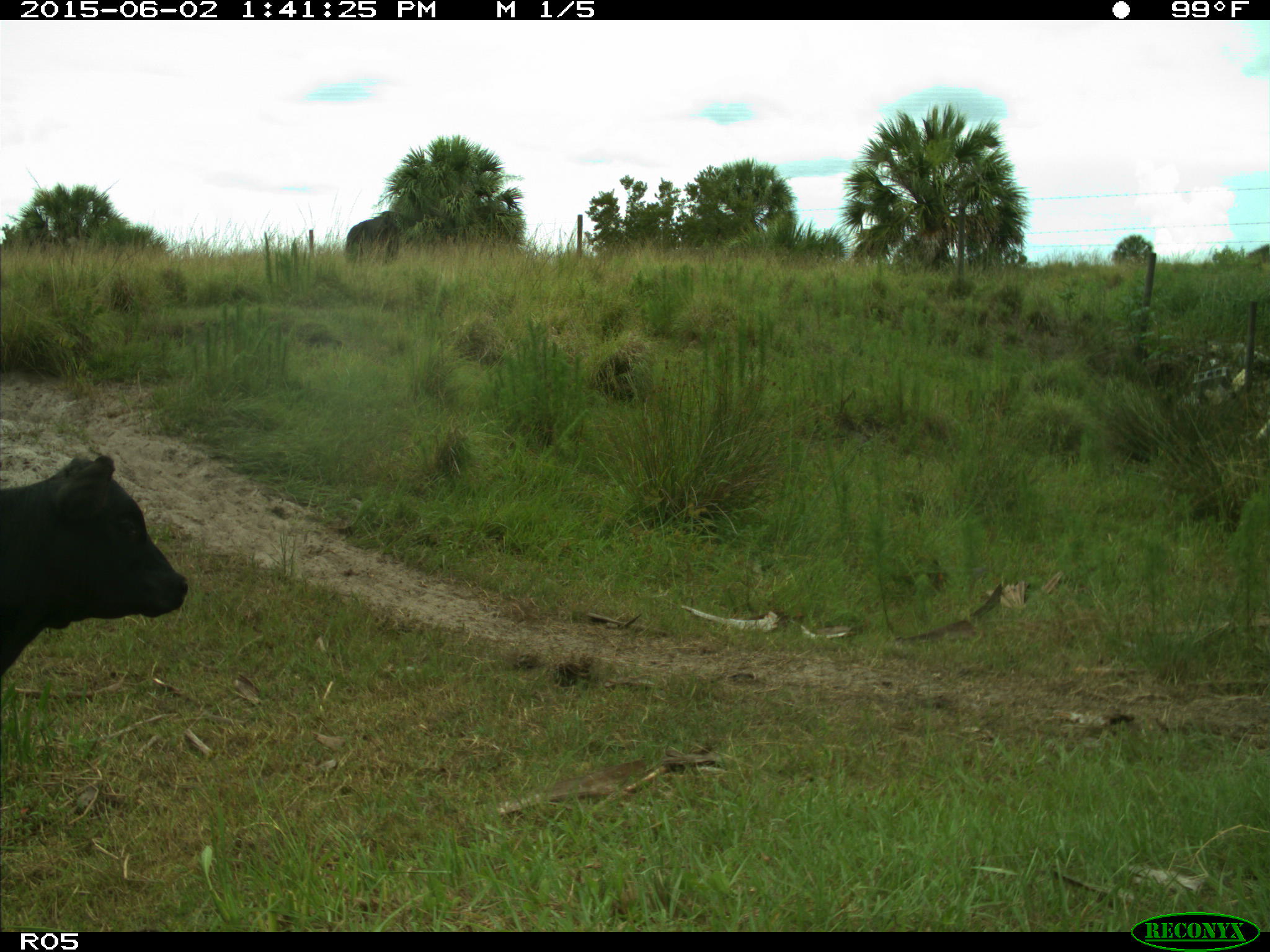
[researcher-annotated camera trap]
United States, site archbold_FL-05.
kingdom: Animalia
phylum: Chordata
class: Mammalia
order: Artiodactyla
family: Bovidae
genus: Bos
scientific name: Bos taurus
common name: domestic cow